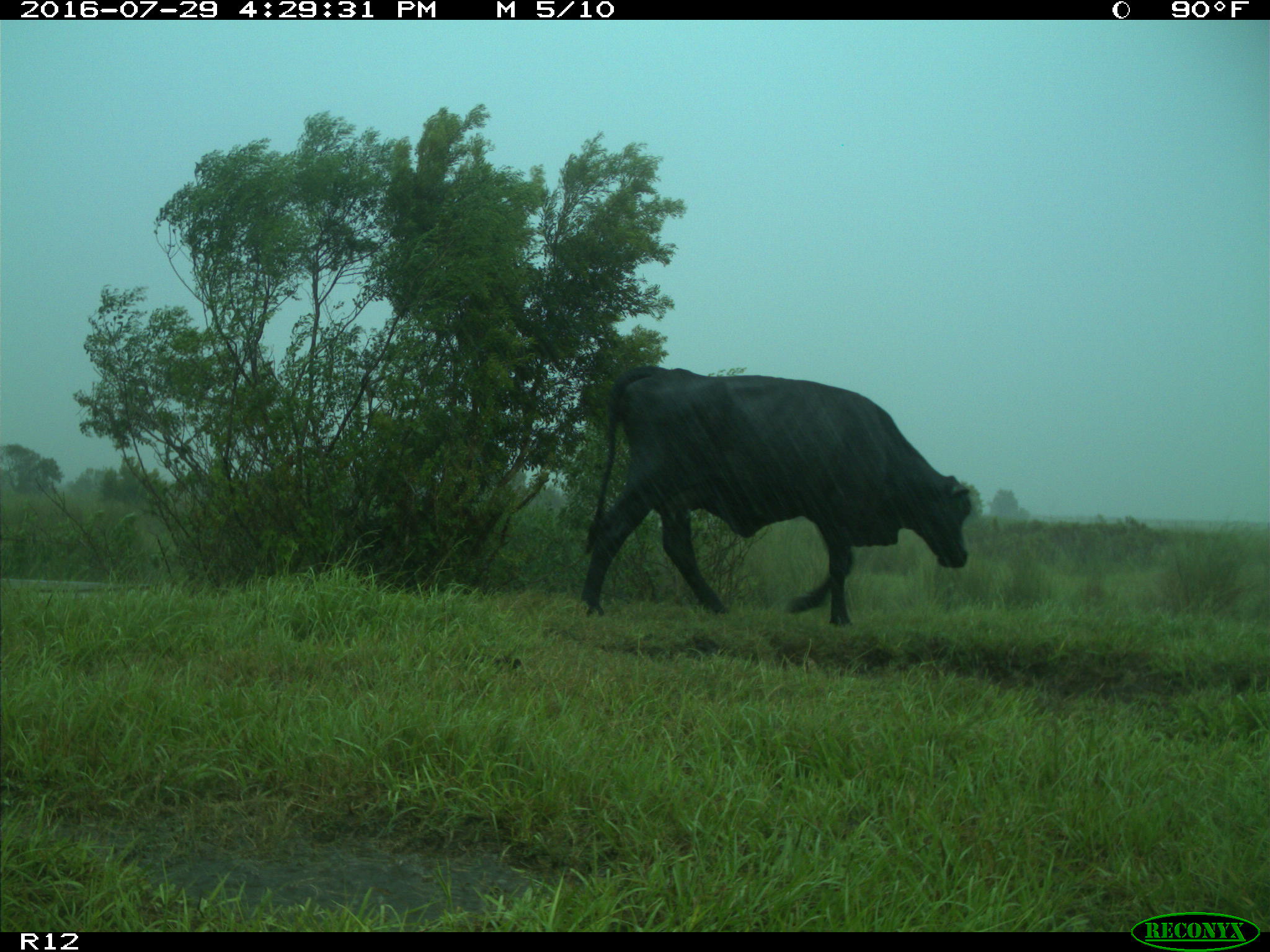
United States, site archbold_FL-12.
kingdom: Animalia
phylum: Chordata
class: Mammalia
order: Artiodactyla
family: Bovidae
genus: Bos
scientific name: Bos taurus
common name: domestic cow